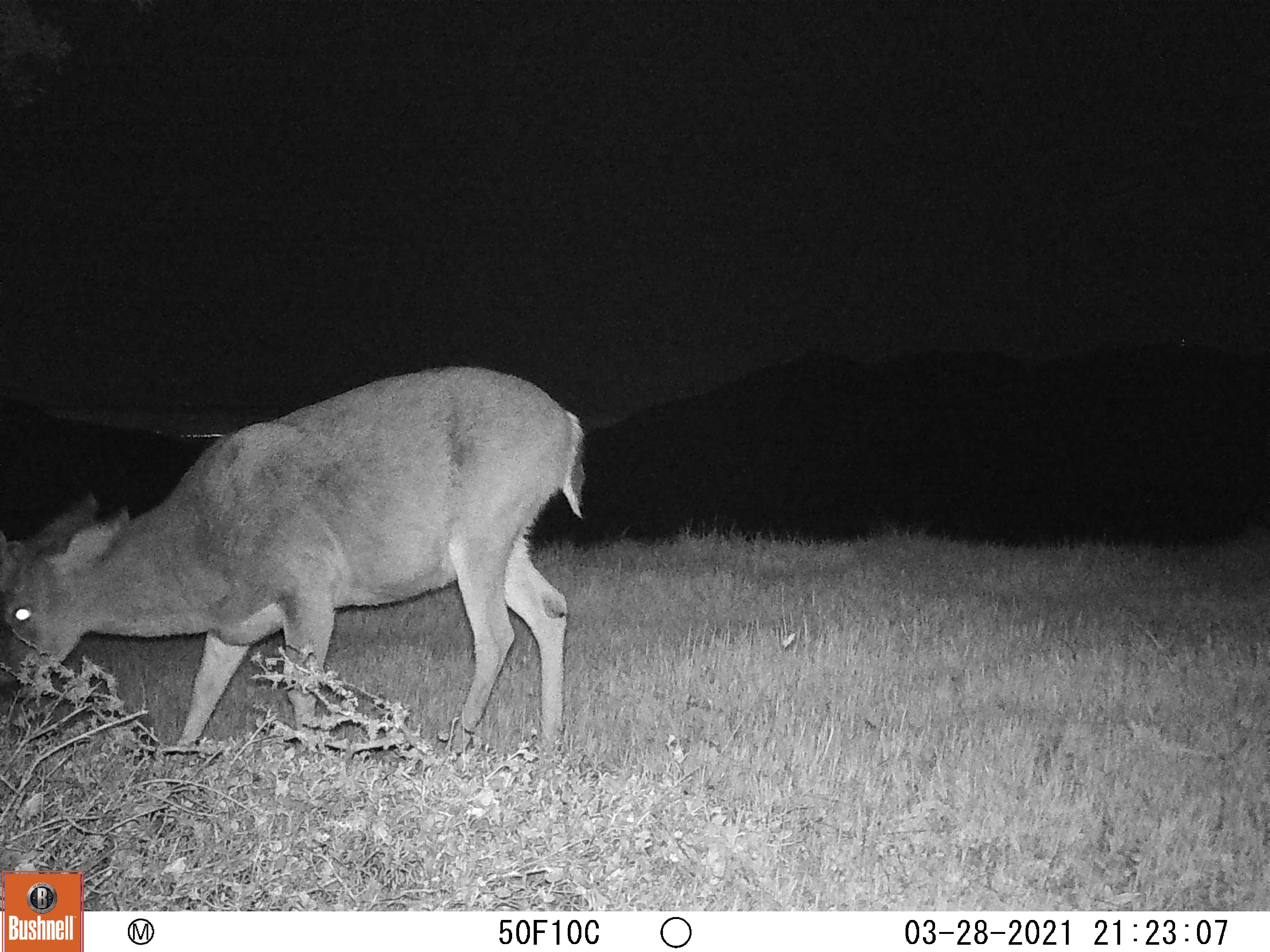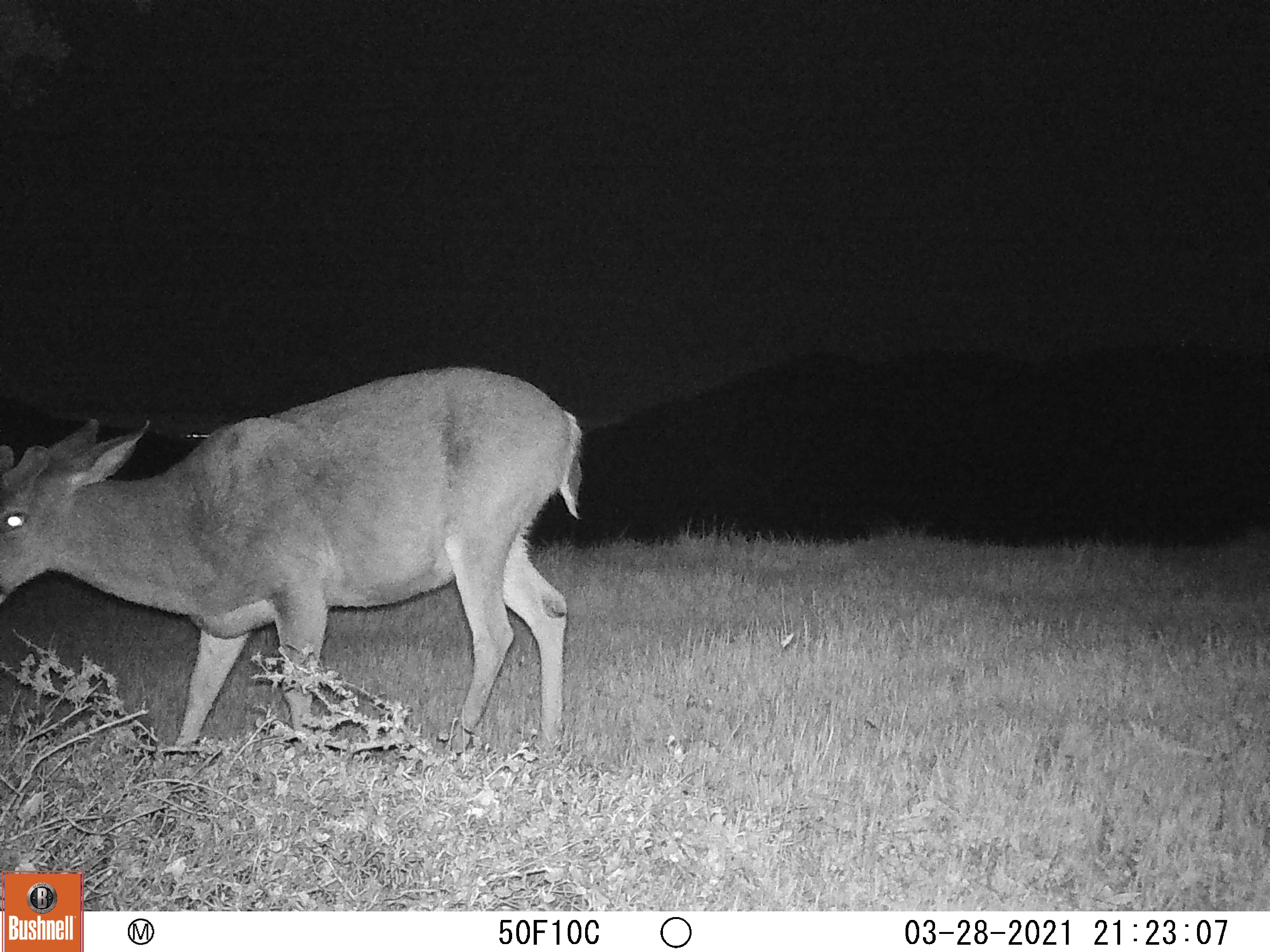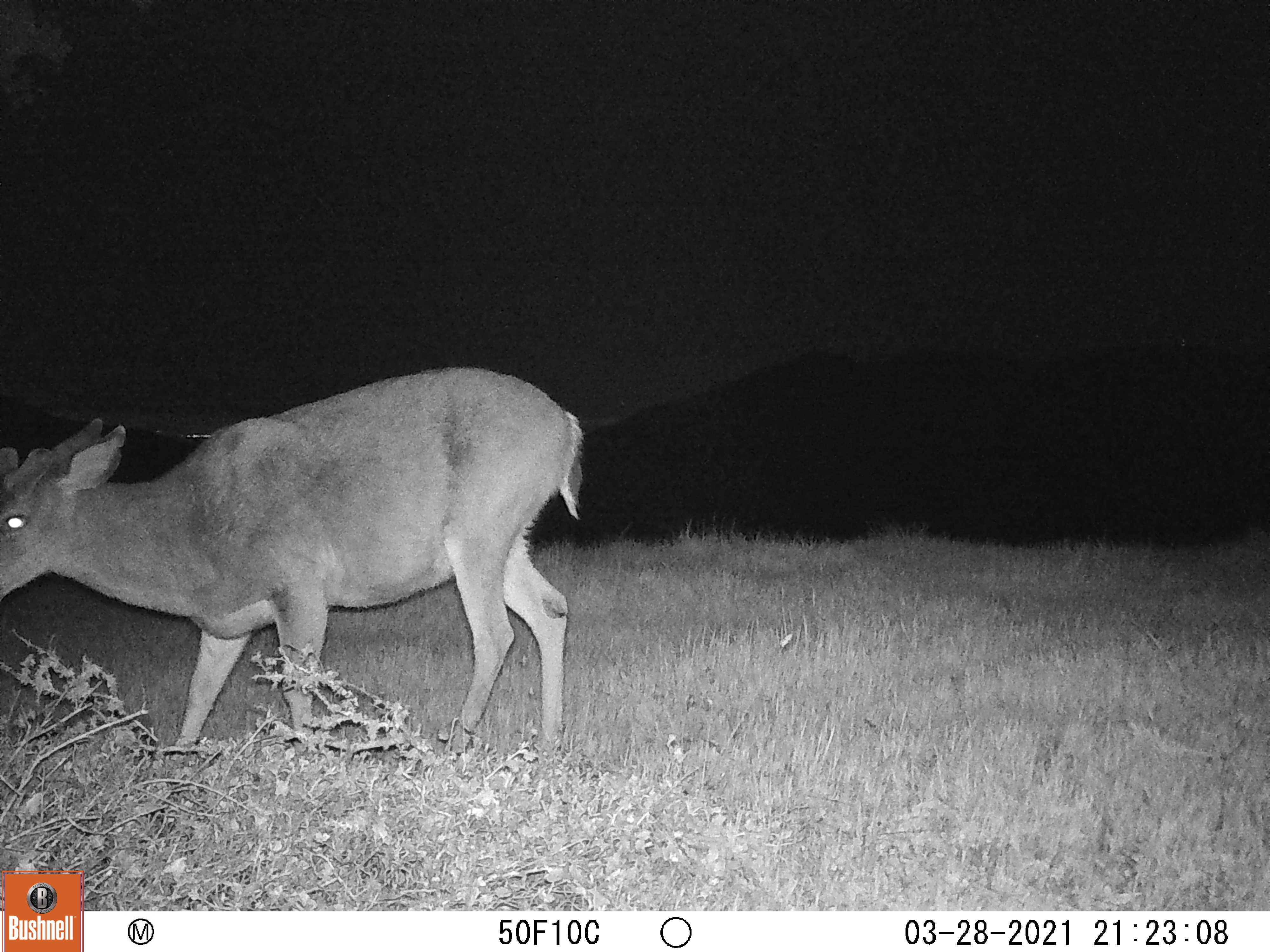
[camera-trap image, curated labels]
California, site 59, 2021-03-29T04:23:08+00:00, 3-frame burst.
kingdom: Animalia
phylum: Chordata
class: Mammalia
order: Artiodactyla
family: Cervidae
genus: Odocoileus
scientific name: Odocoileus hemionus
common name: mule deer